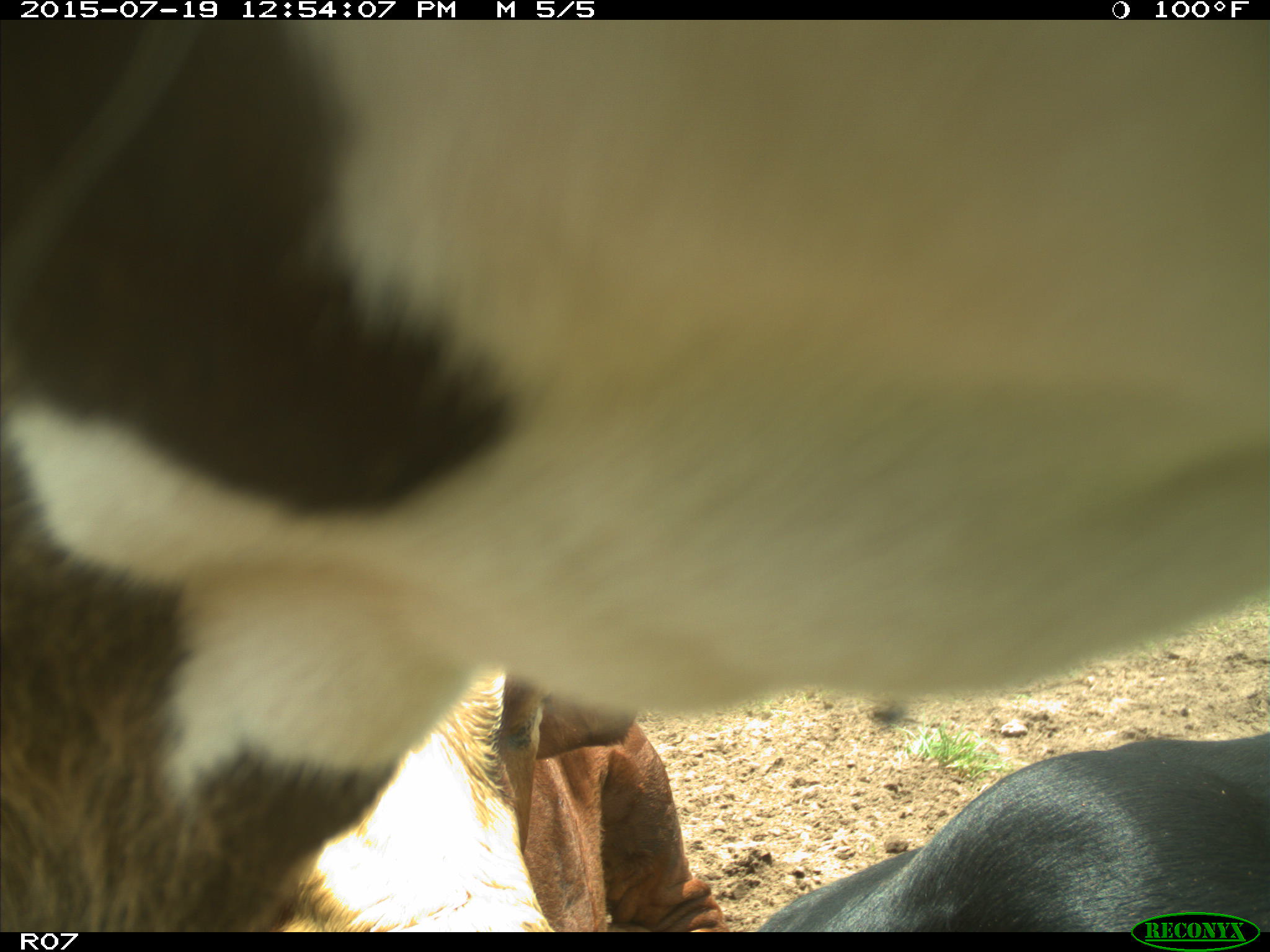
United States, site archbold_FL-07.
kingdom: Animalia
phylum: Chordata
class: Mammalia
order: Artiodactyla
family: Bovidae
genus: Bos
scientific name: Bos taurus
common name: domestic cow